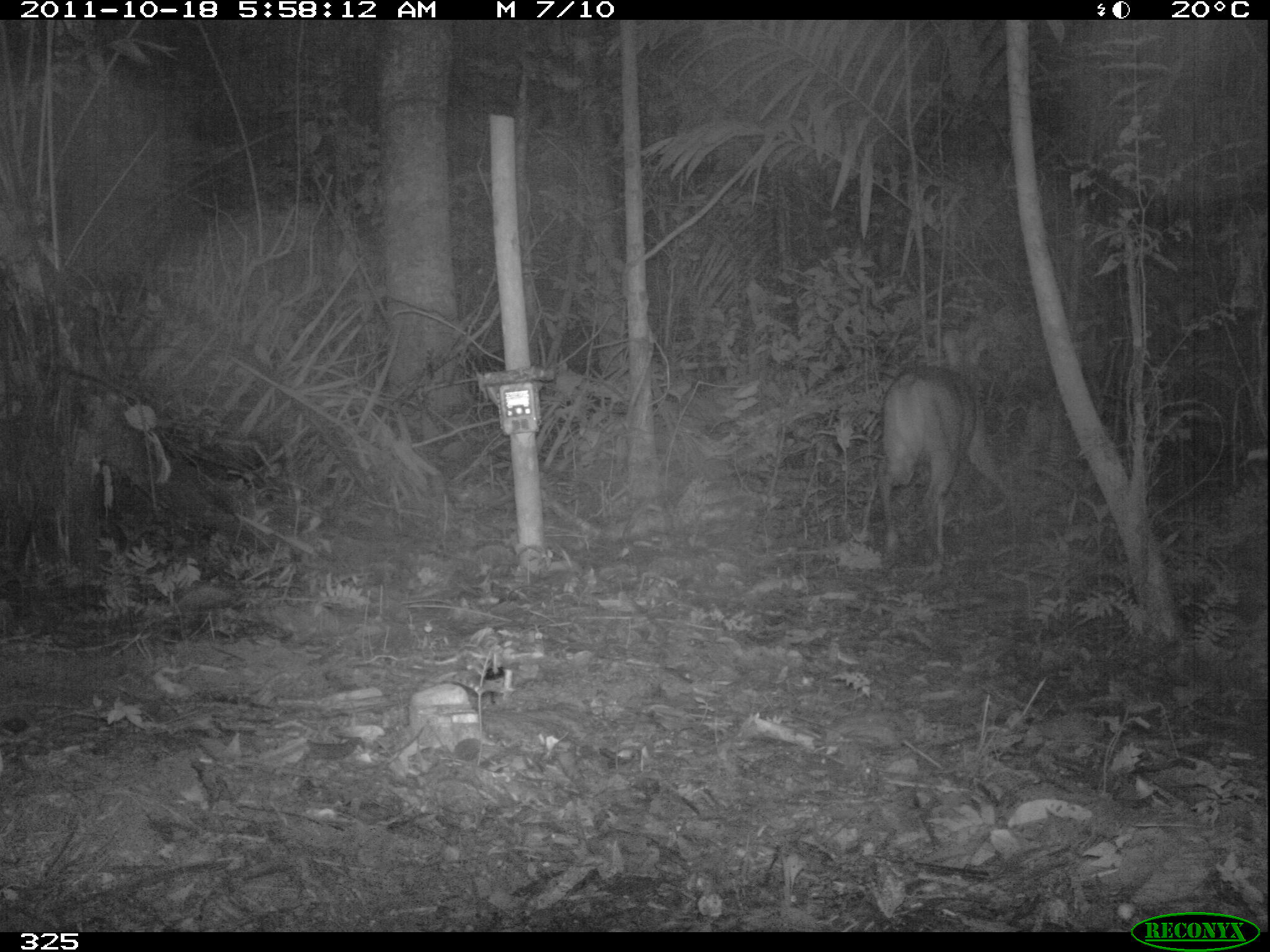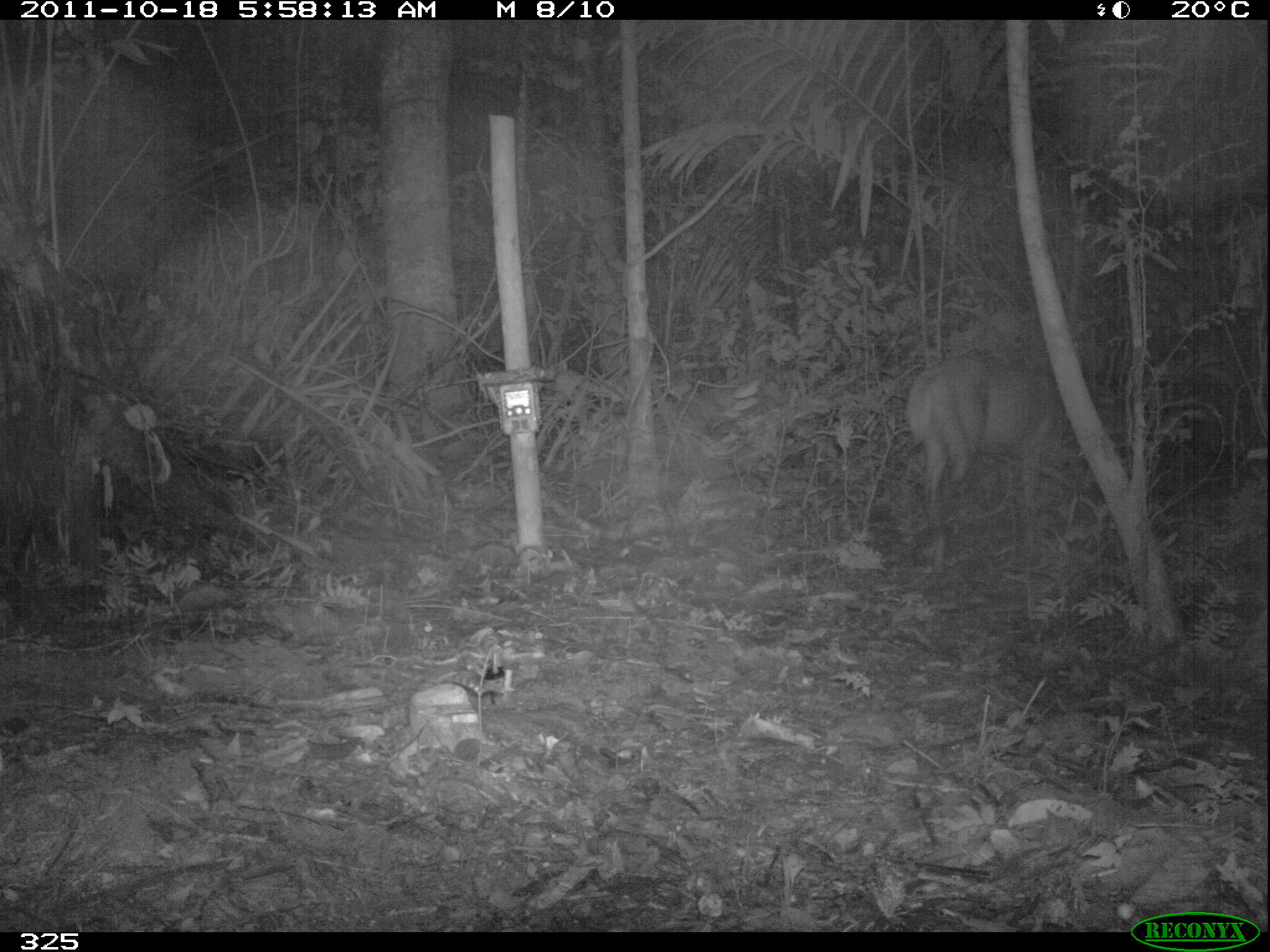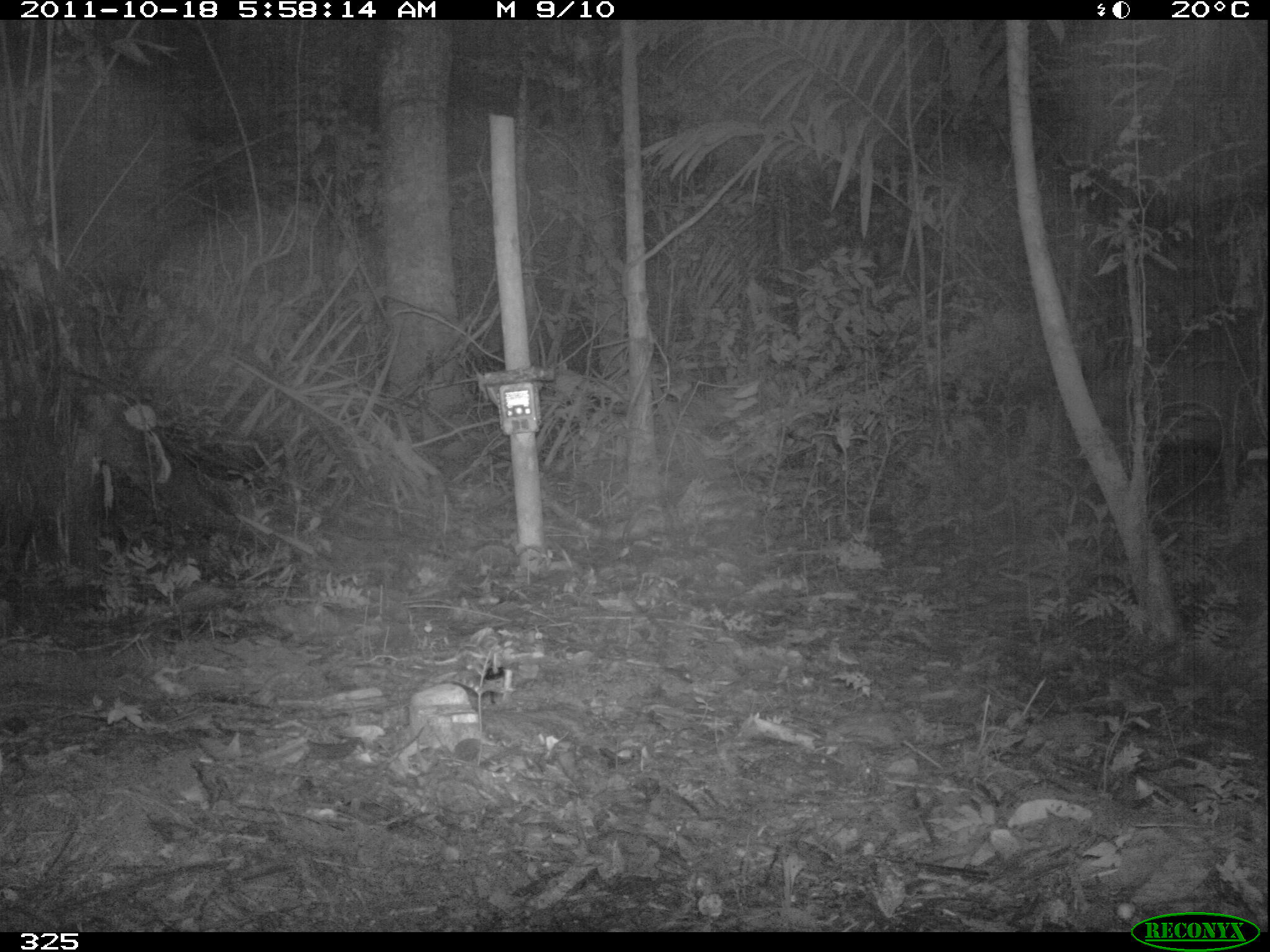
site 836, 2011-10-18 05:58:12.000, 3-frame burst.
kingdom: Animalia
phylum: Chordata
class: Mammalia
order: Artiodactyla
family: Cervidae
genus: Mazama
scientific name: Mazama americana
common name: red brocket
Mazama americana (red brocket).